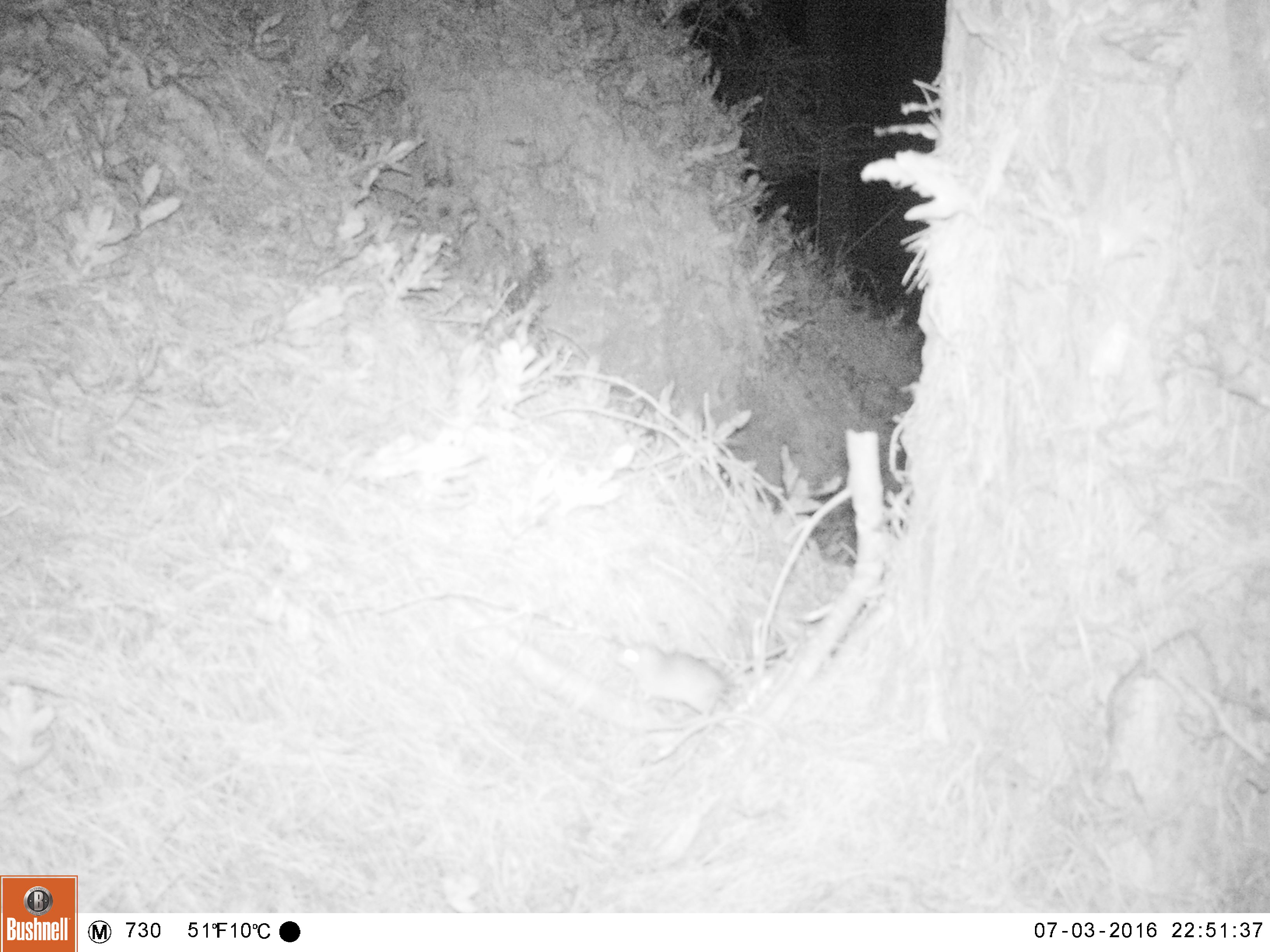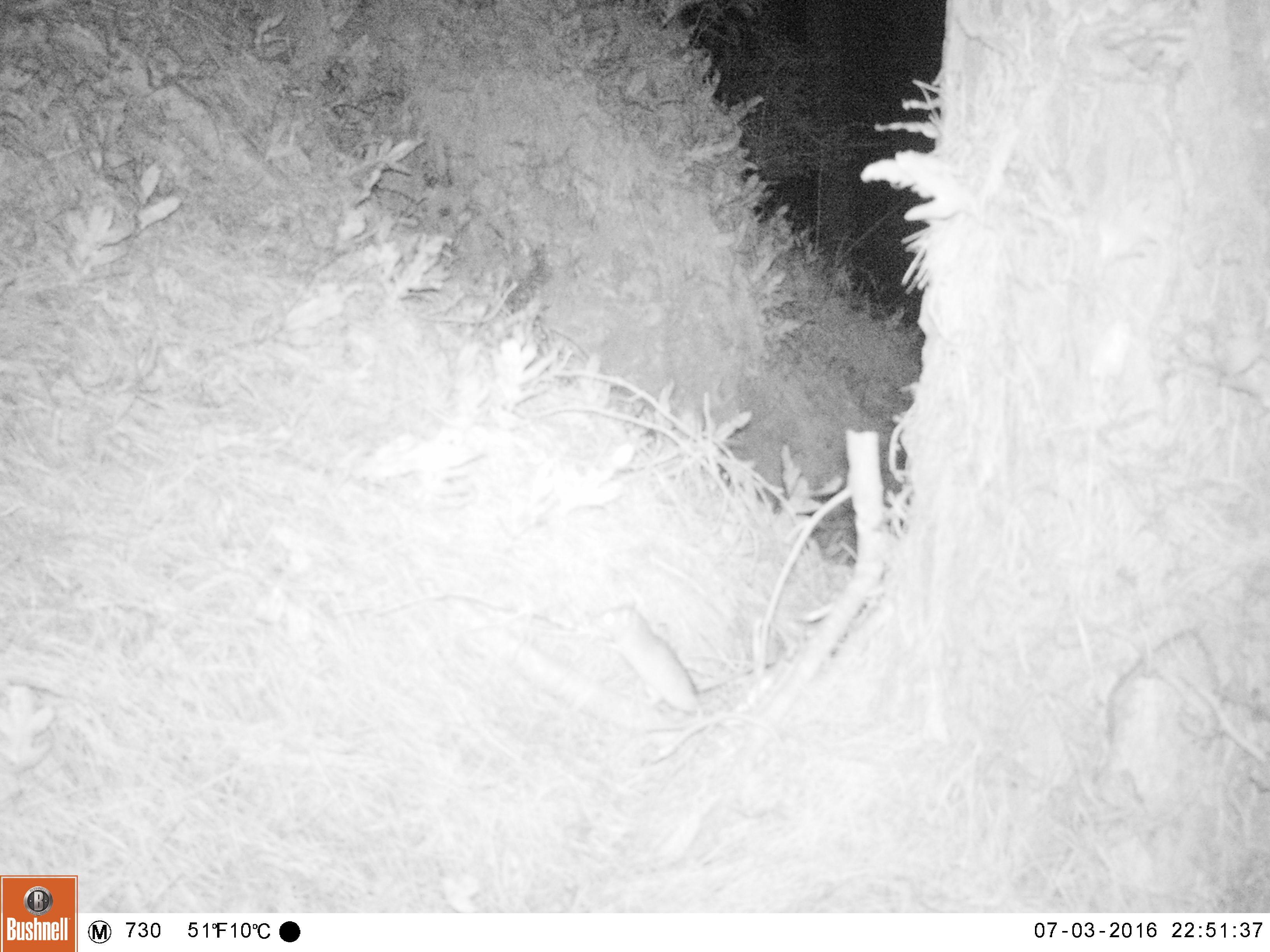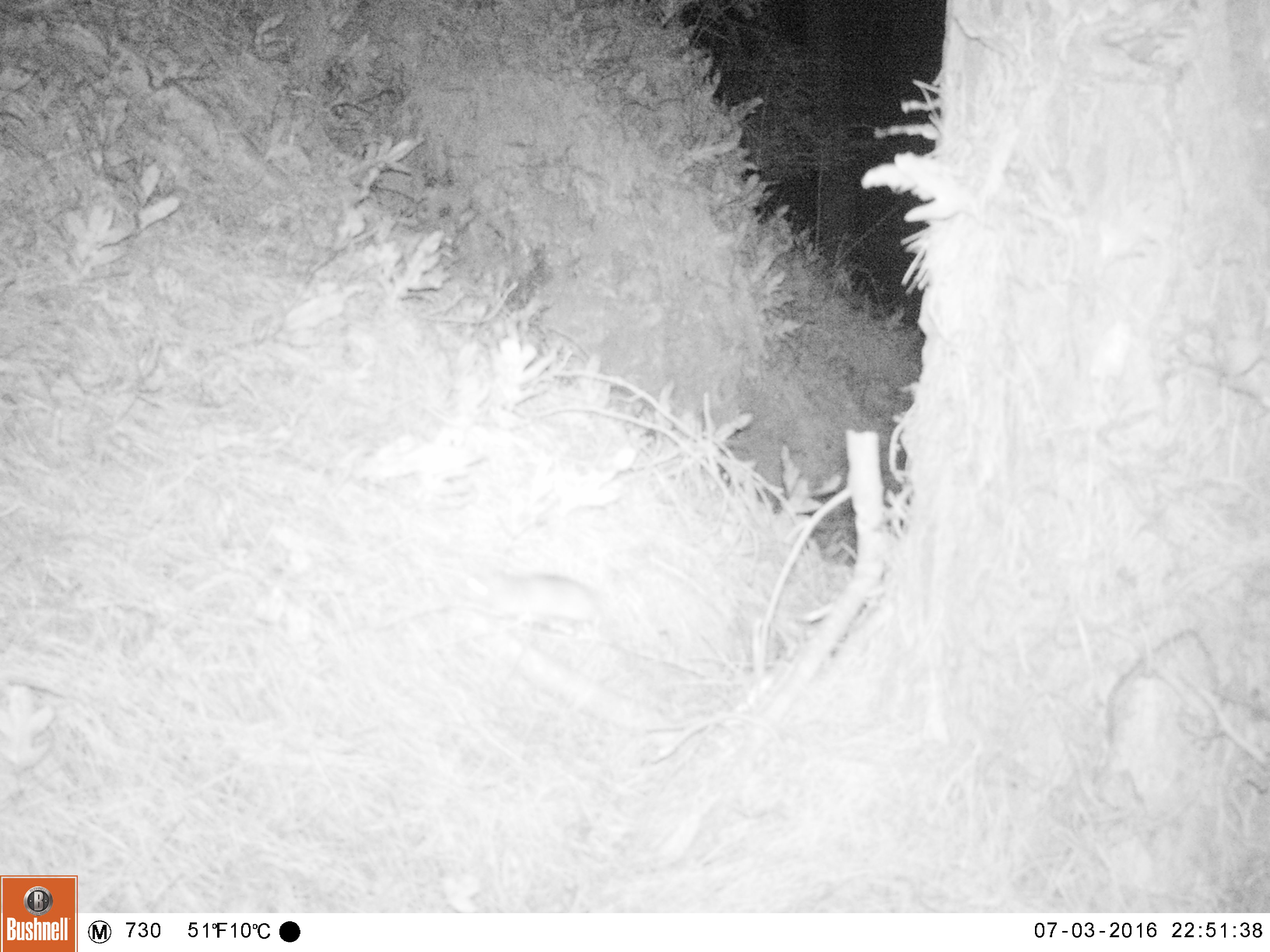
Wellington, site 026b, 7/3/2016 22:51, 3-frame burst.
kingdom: Animalia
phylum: Chordata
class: Mammalia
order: Rodentia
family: Muridae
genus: Rattus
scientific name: Rattus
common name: rat